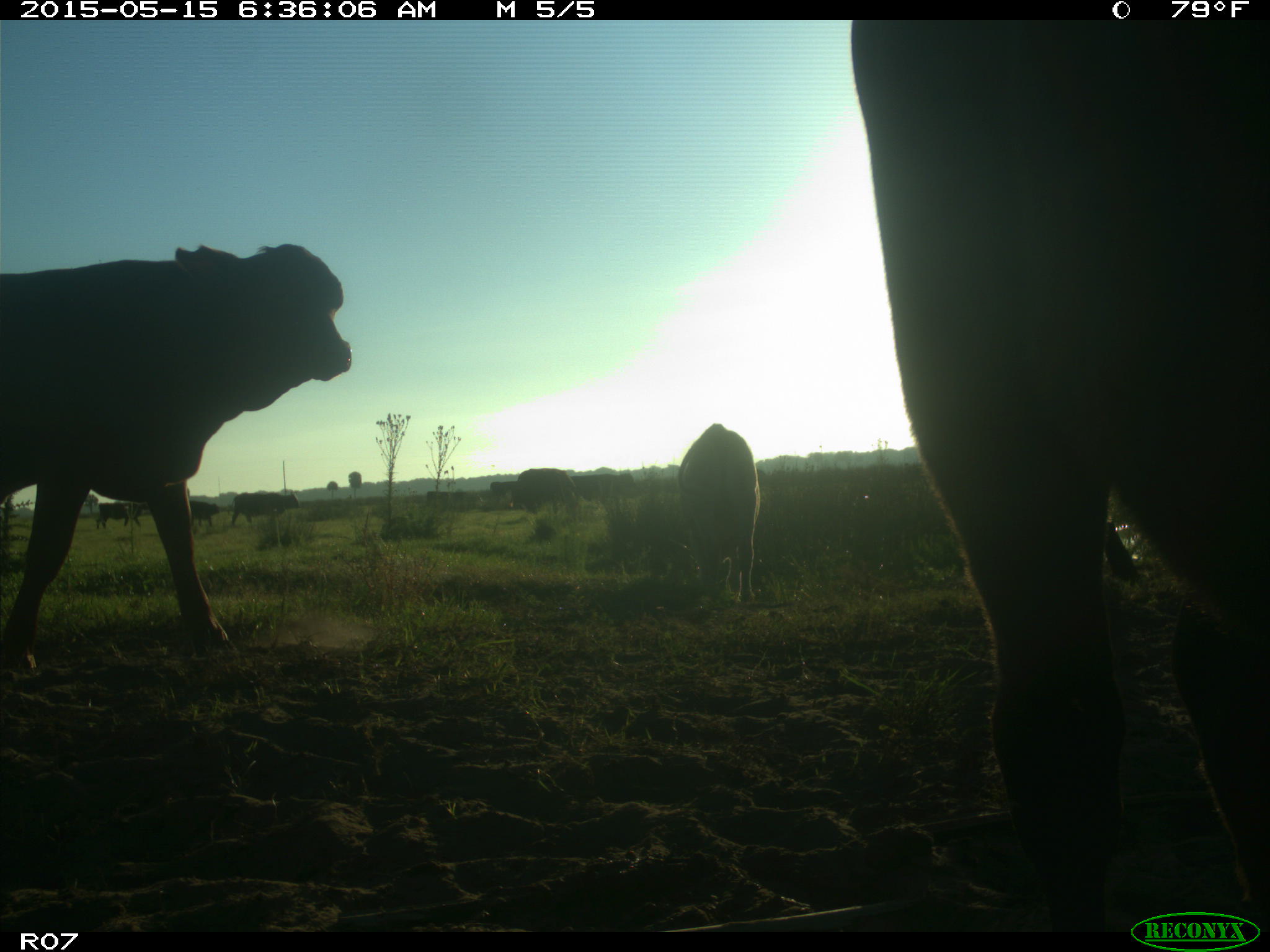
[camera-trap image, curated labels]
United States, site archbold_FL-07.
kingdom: Animalia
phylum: Chordata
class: Mammalia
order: Artiodactyla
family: Bovidae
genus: Bos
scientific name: Bos taurus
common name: domestic cow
Bos taurus (domestic cow).